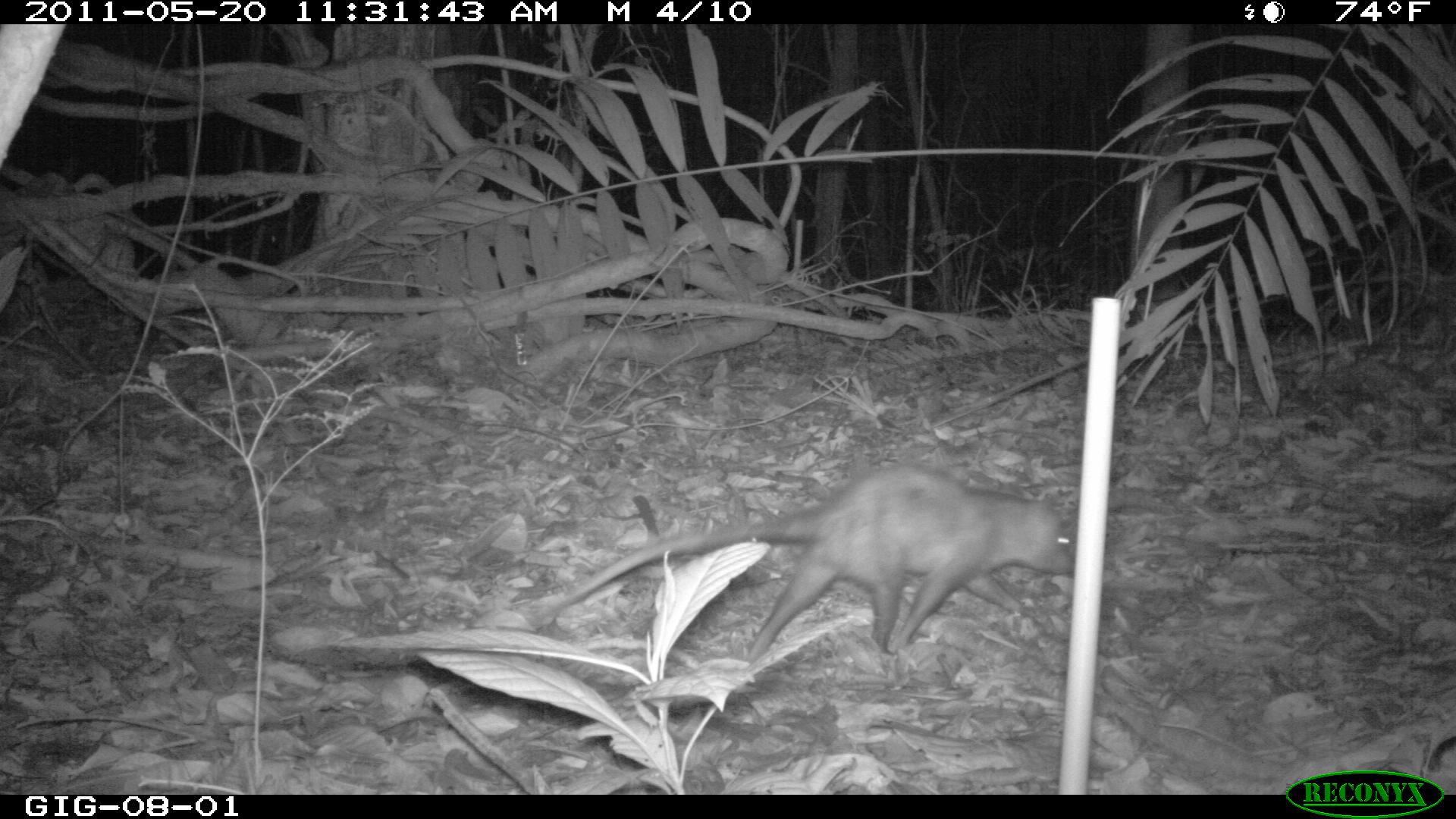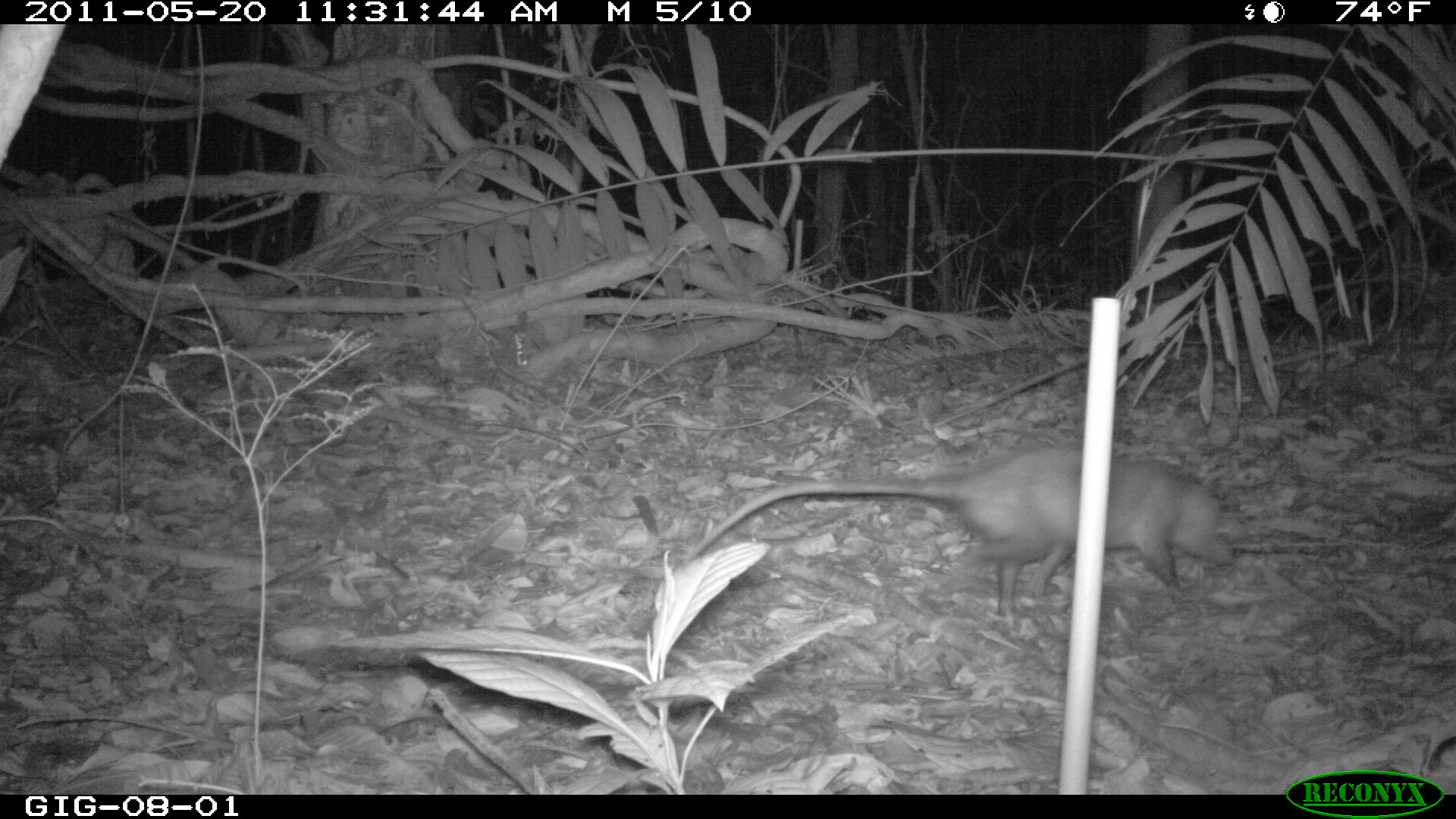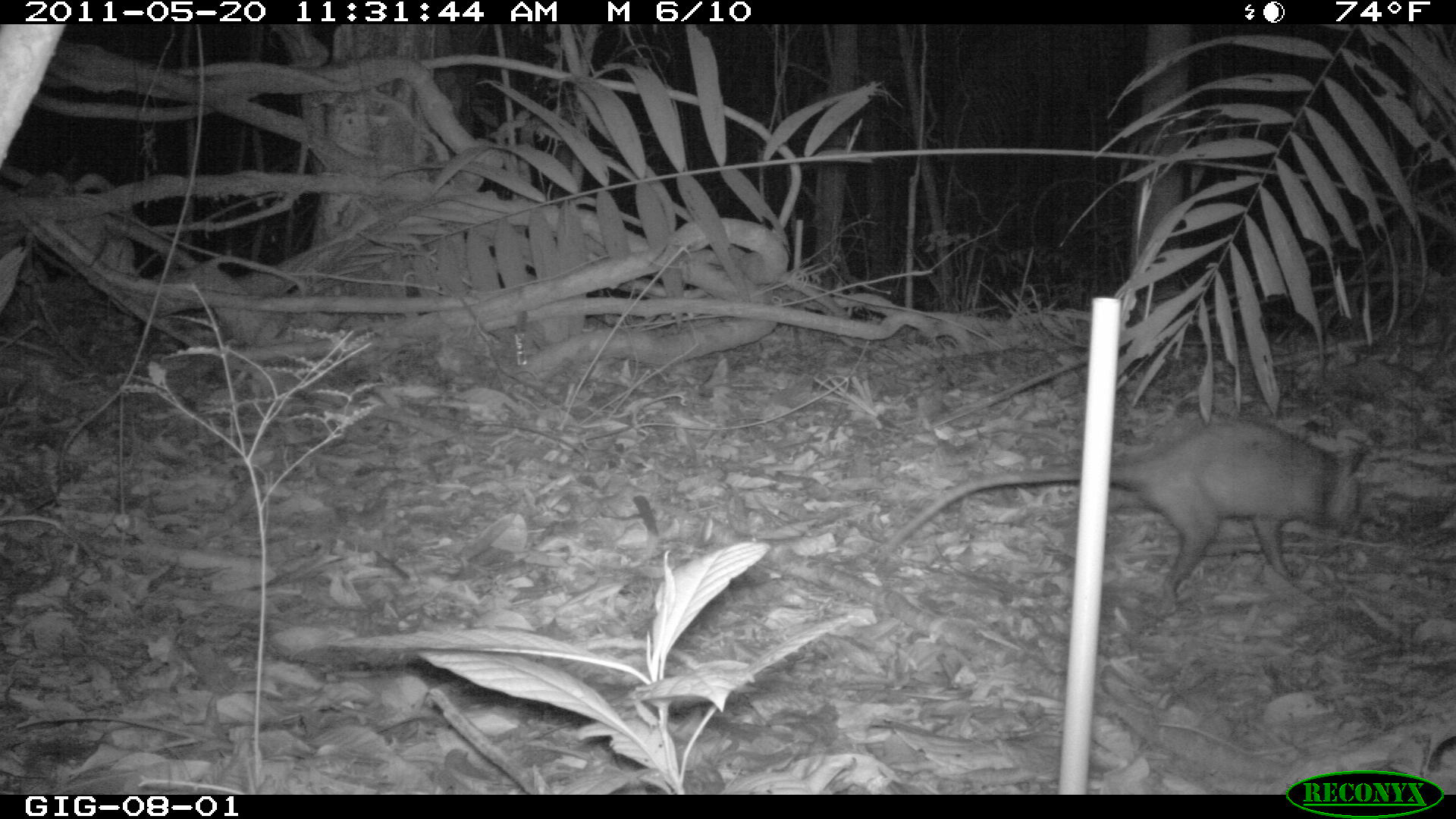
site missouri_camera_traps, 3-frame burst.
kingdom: Animalia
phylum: Chordata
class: Mammalia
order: Didelphimorphia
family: Didelphidae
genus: Didelphis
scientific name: Didelphis marsupialis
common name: common opossum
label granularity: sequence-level